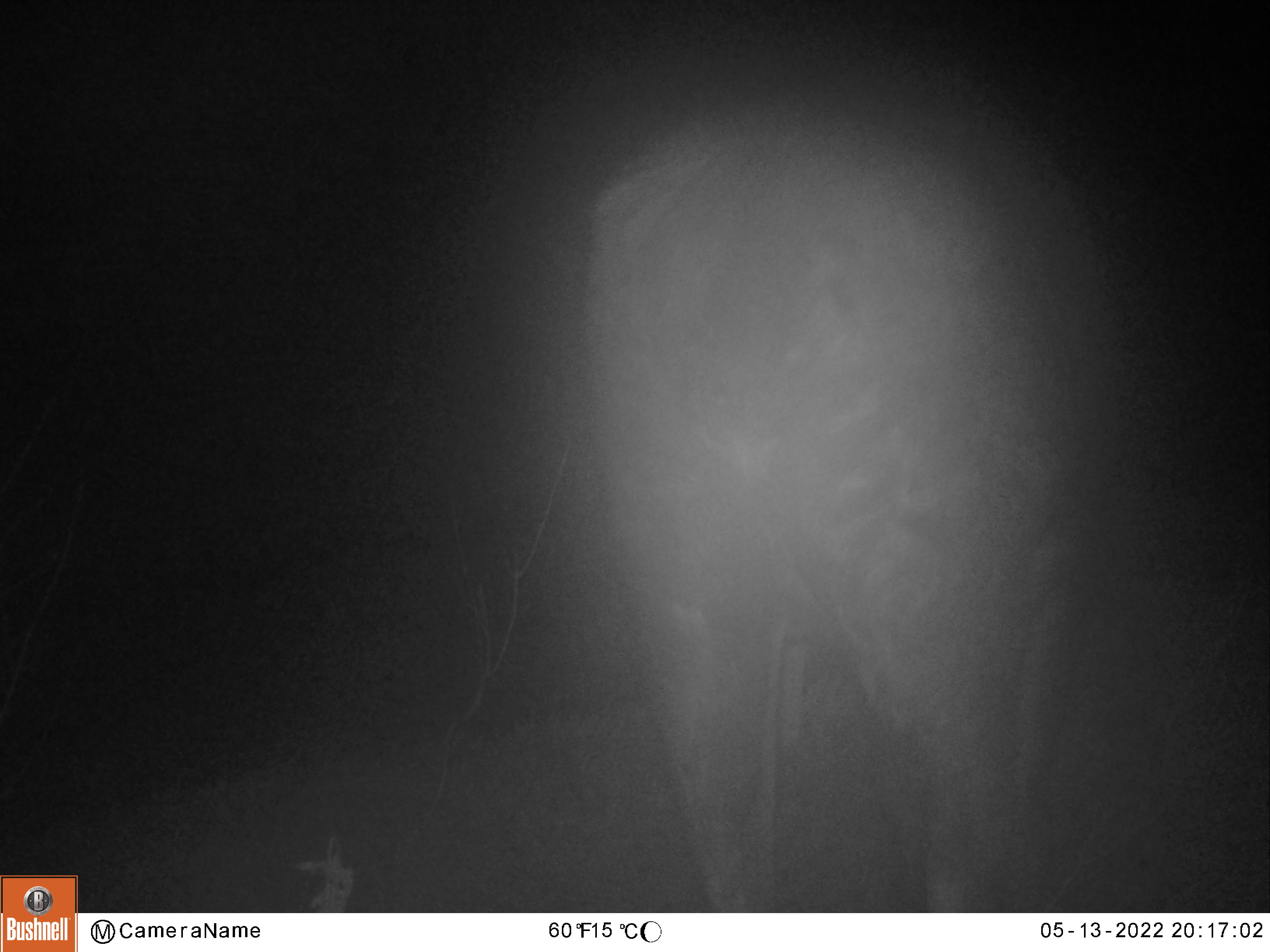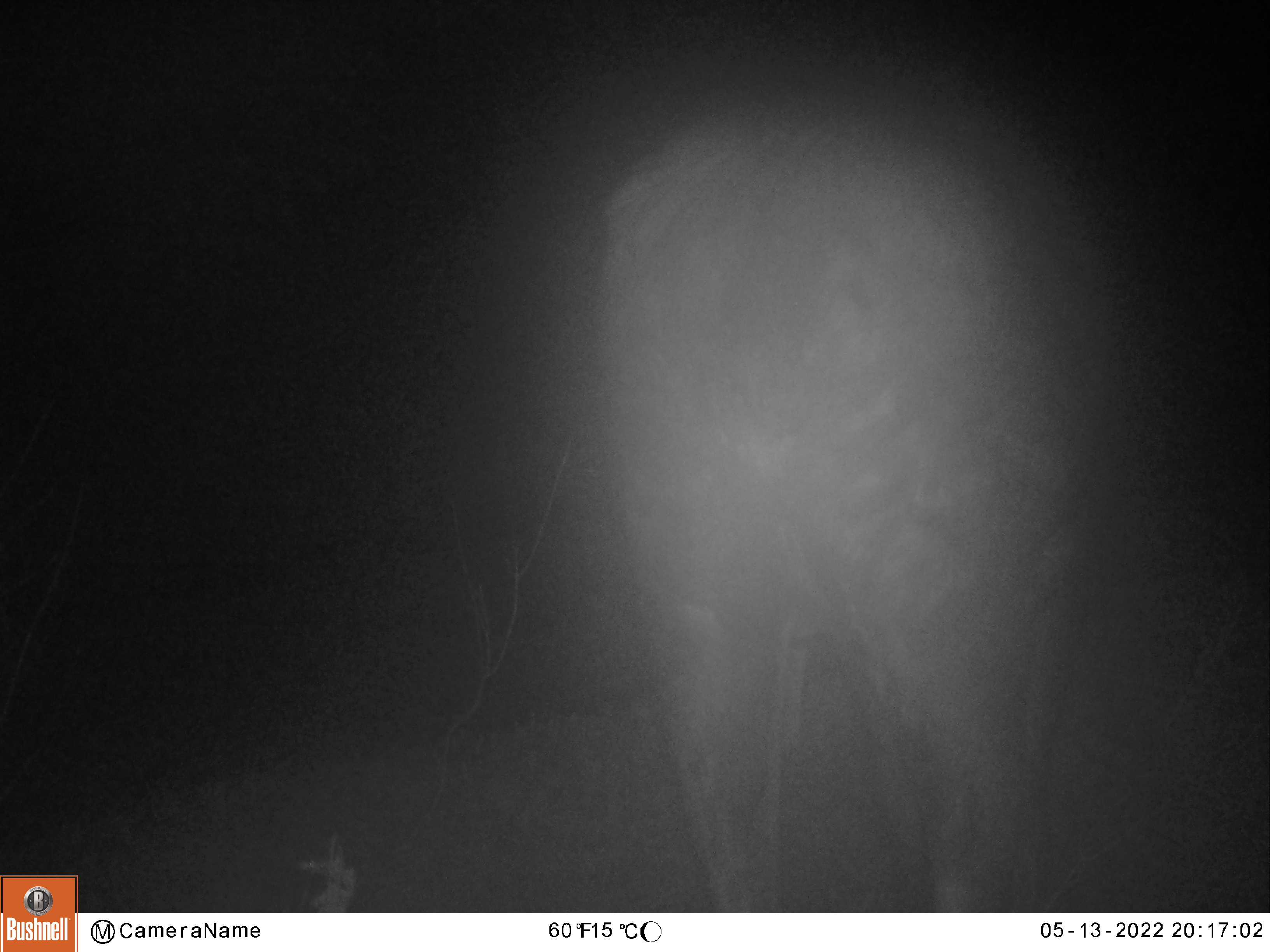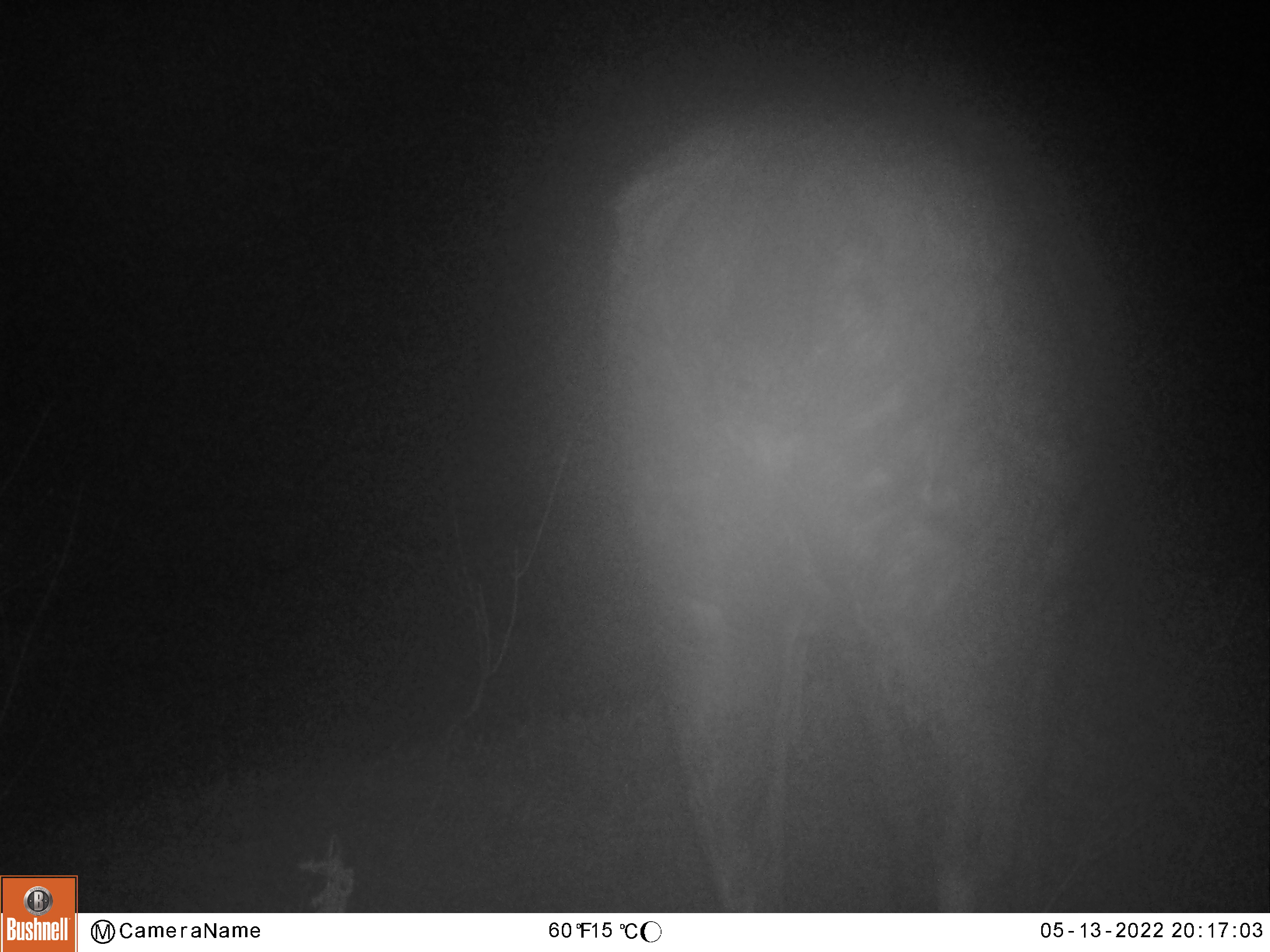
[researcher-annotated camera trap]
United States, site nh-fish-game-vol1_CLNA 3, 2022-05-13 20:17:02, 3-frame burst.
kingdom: Animalia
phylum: Chordata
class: Mammalia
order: Artiodactyla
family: Cervidae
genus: Alces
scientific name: Alces alces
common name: moose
Moose (Alces alces).